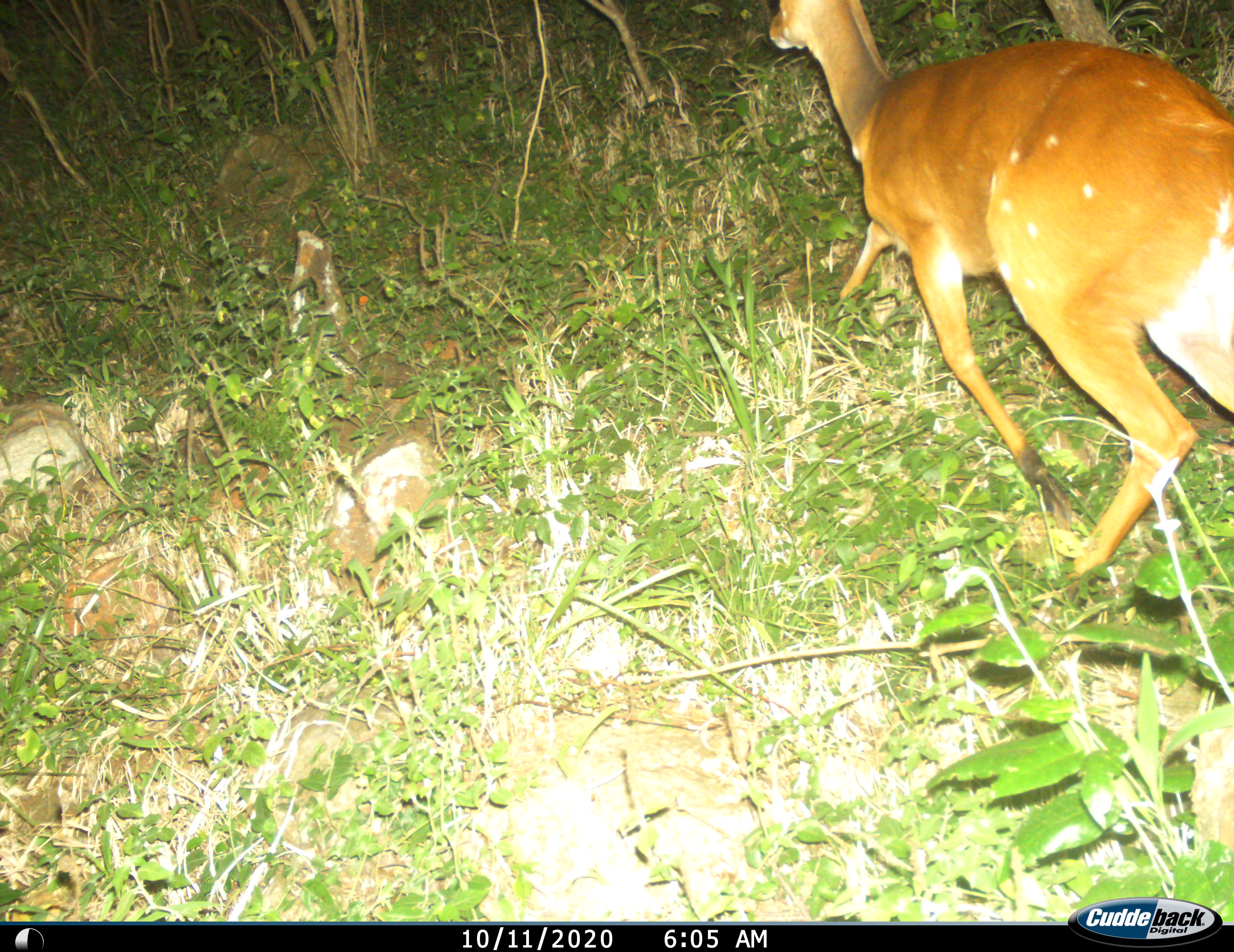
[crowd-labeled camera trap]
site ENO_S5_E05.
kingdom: Animalia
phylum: Chordata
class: Mammalia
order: Artiodactyla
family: Bovidae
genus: Tragelaphus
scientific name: Tragelaphus scriptus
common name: bushbuck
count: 1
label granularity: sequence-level